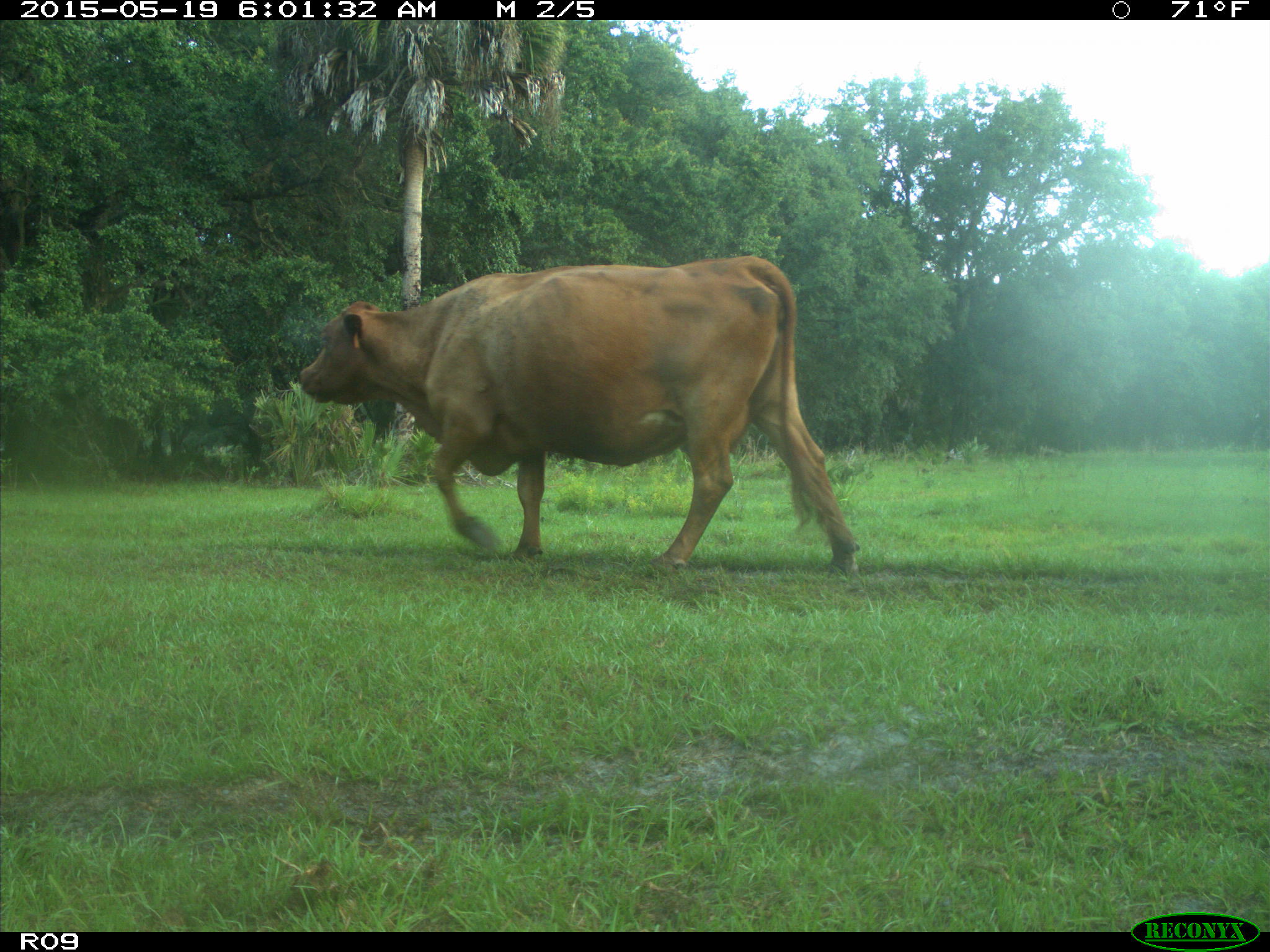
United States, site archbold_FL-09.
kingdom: Animalia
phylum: Chordata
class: Mammalia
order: Artiodactyla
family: Bovidae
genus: Bos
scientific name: Bos taurus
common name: domestic cow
Bos taurus (domestic cow).